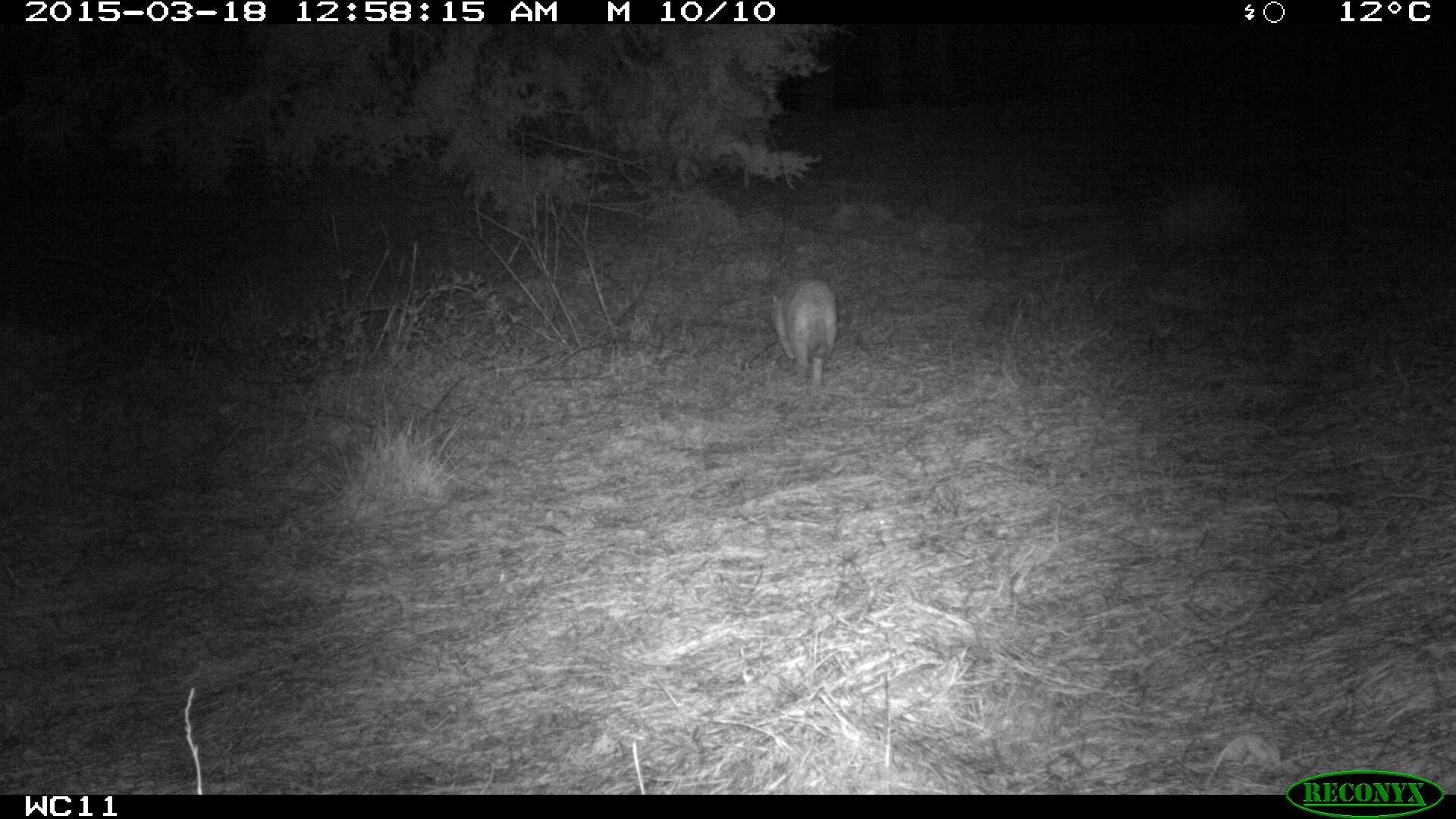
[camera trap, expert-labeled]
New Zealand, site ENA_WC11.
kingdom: Animalia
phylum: Chordata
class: Mammalia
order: Carnivora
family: Felidae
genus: Felis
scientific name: Felis catus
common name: domestic cat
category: cat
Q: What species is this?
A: Cat (domestic cat) (Felis catus).